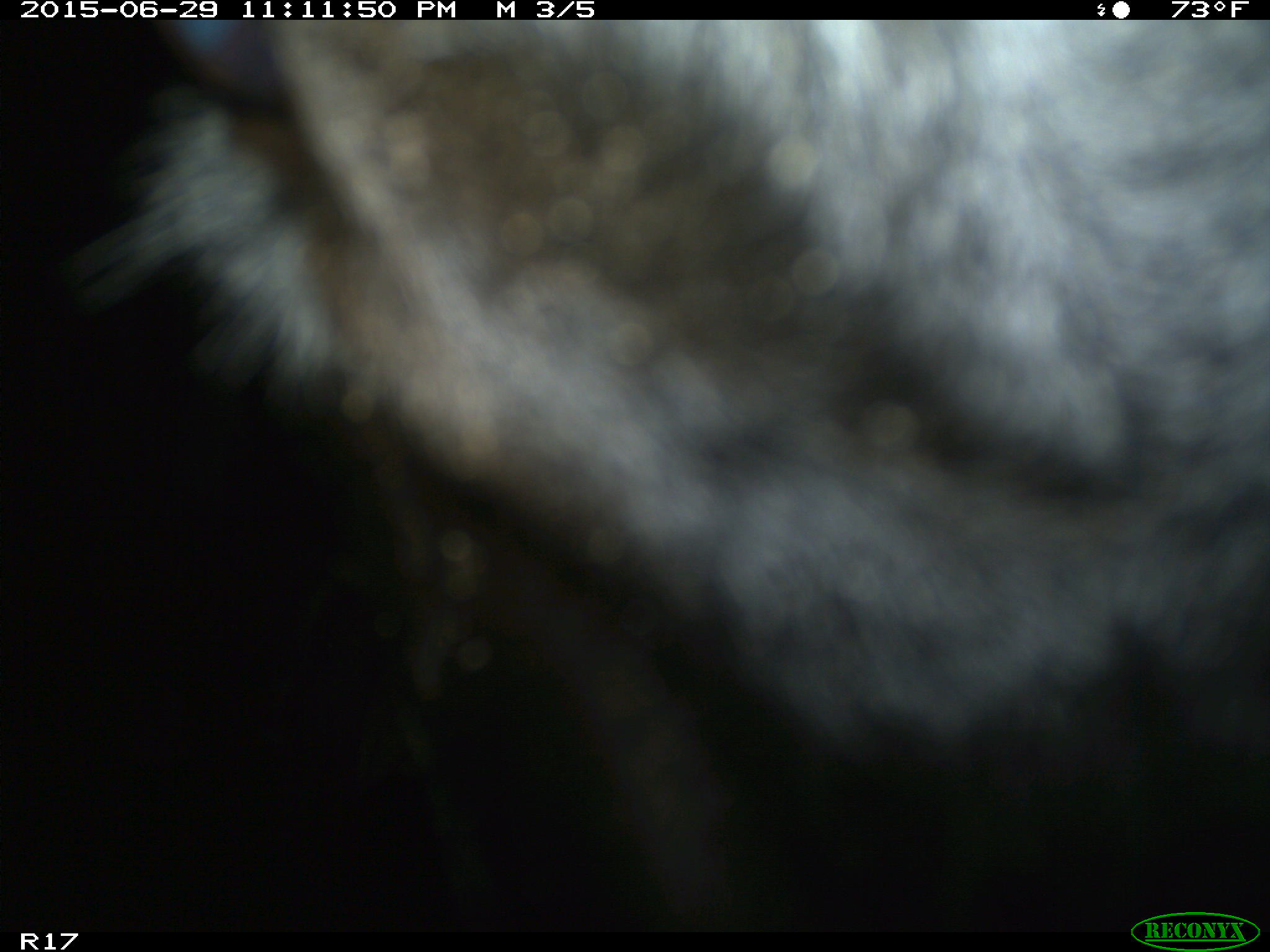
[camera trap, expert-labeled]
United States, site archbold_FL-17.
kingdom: Animalia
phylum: Chordata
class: Mammalia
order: Artiodactyla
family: Bovidae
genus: Bos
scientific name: Bos taurus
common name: domestic cow